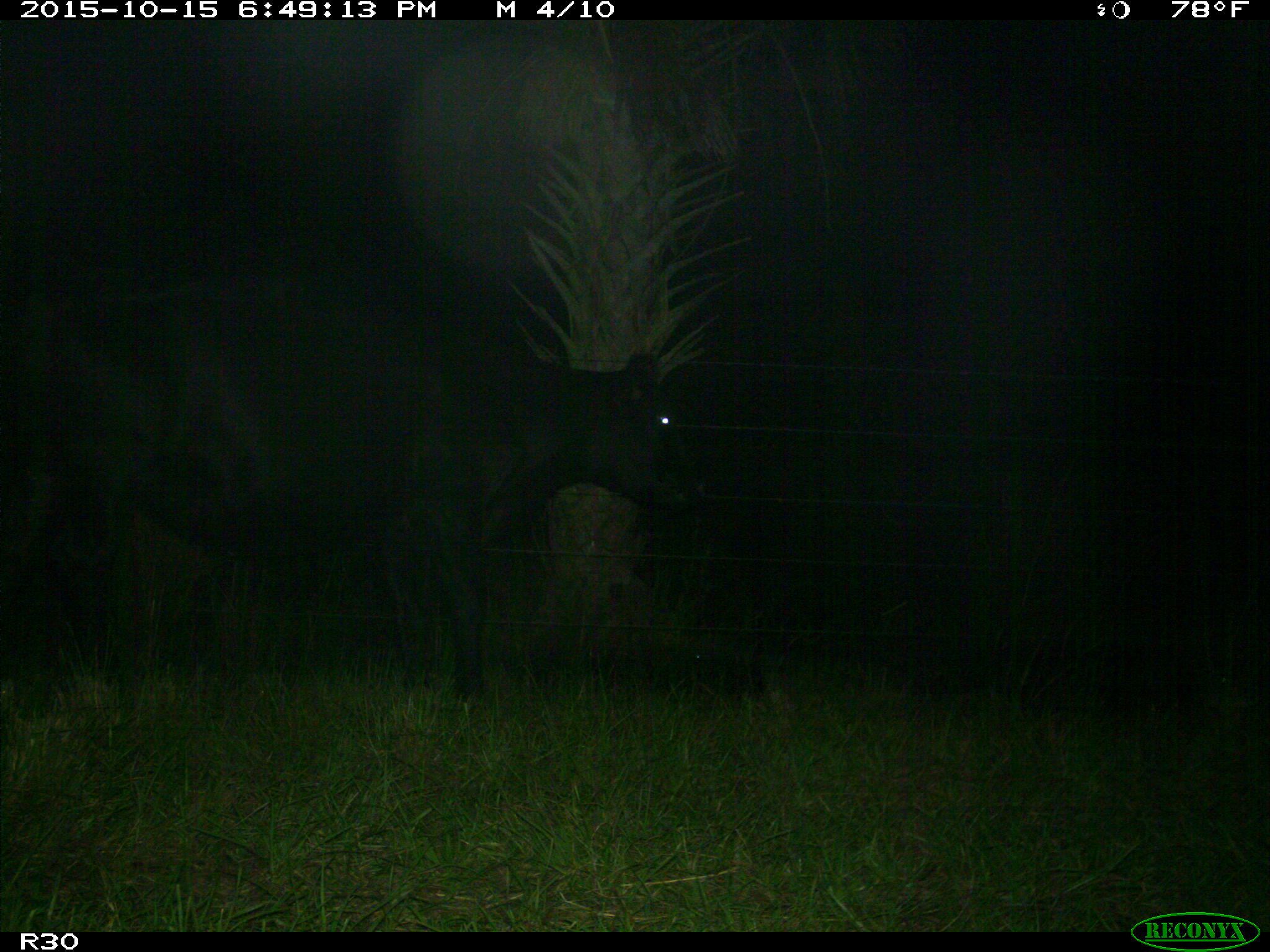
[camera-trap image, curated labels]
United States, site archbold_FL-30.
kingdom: Animalia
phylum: Chordata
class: Mammalia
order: Artiodactyla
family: Bovidae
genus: Bos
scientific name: Bos taurus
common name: domestic cow